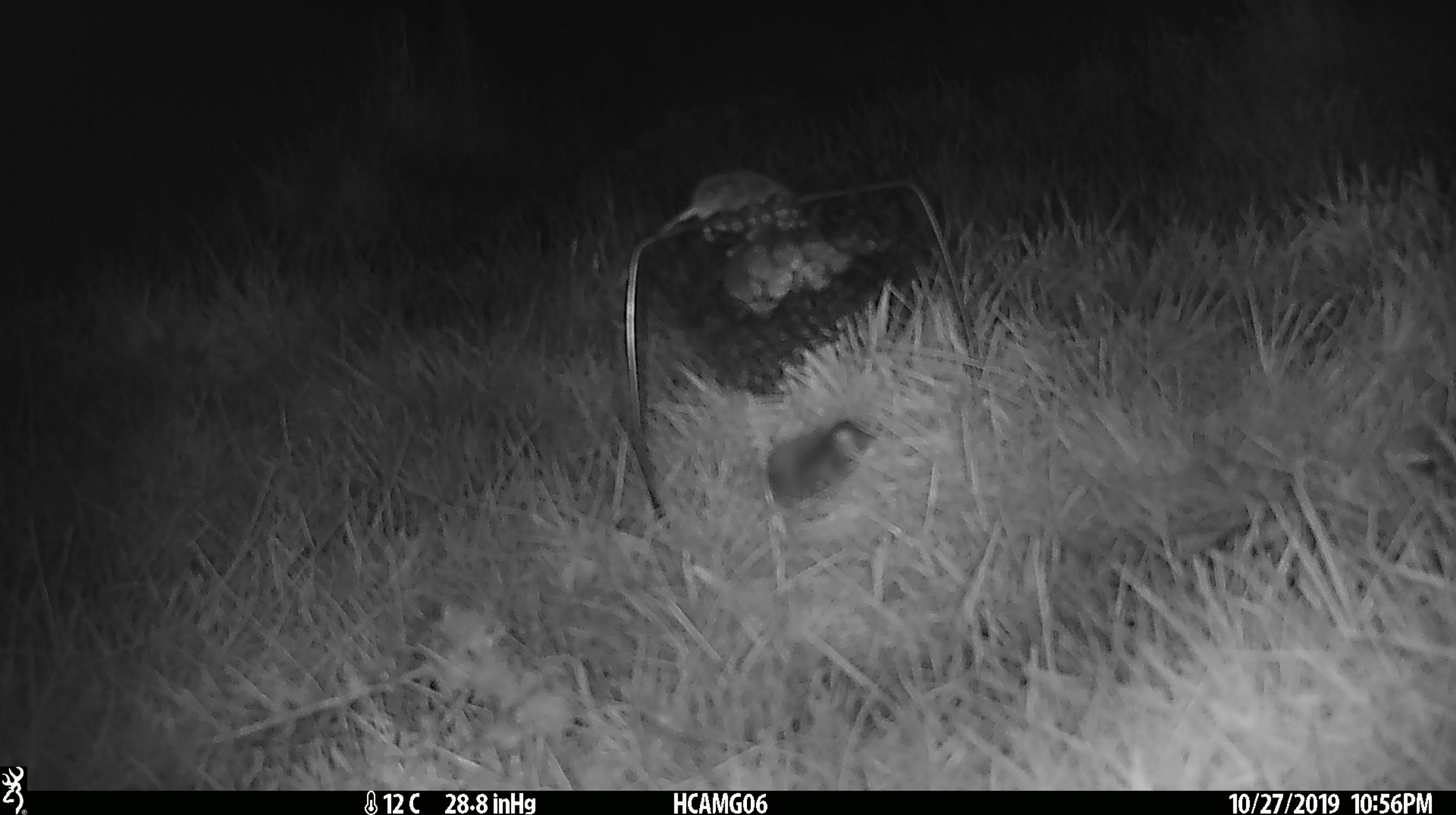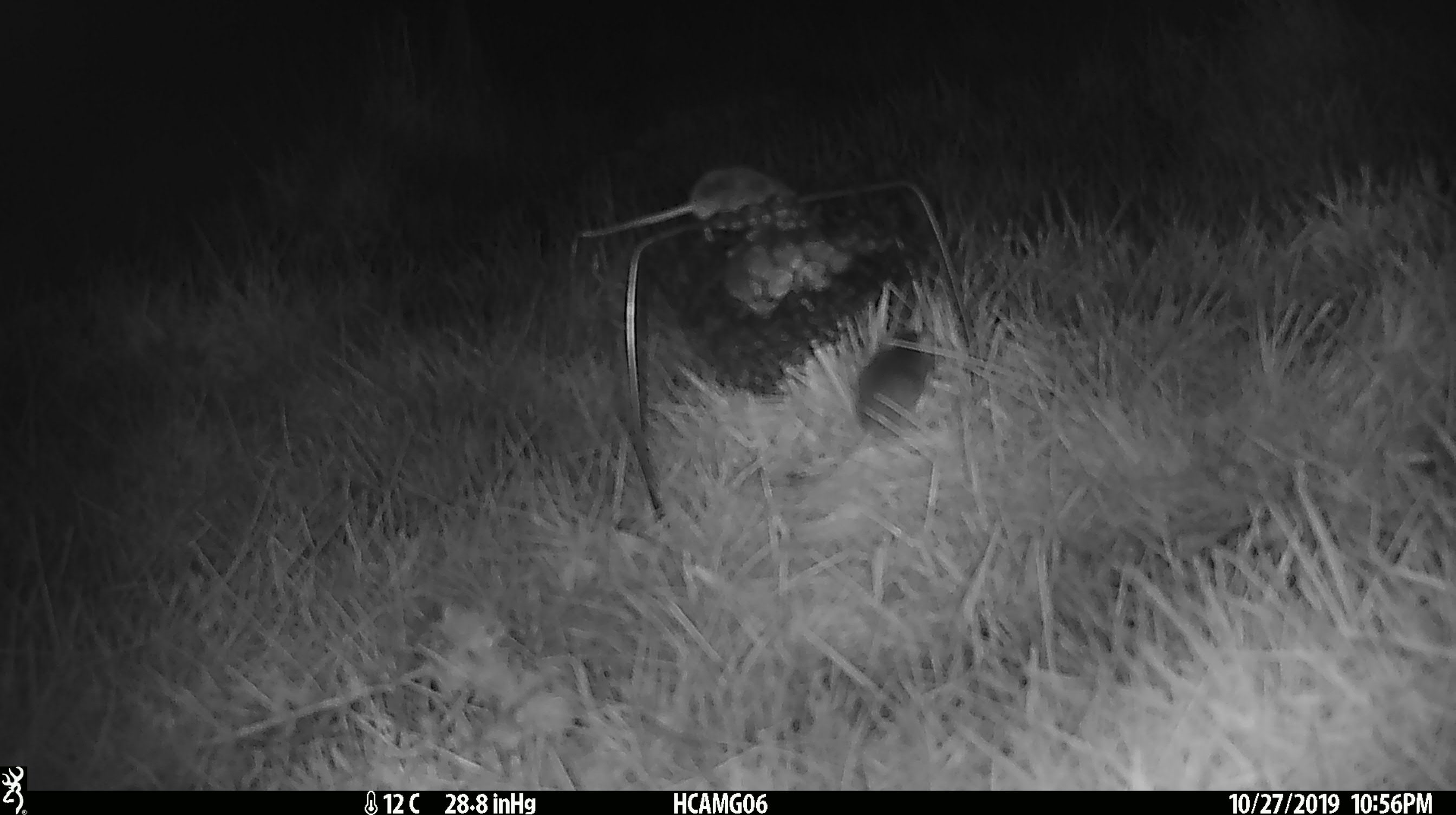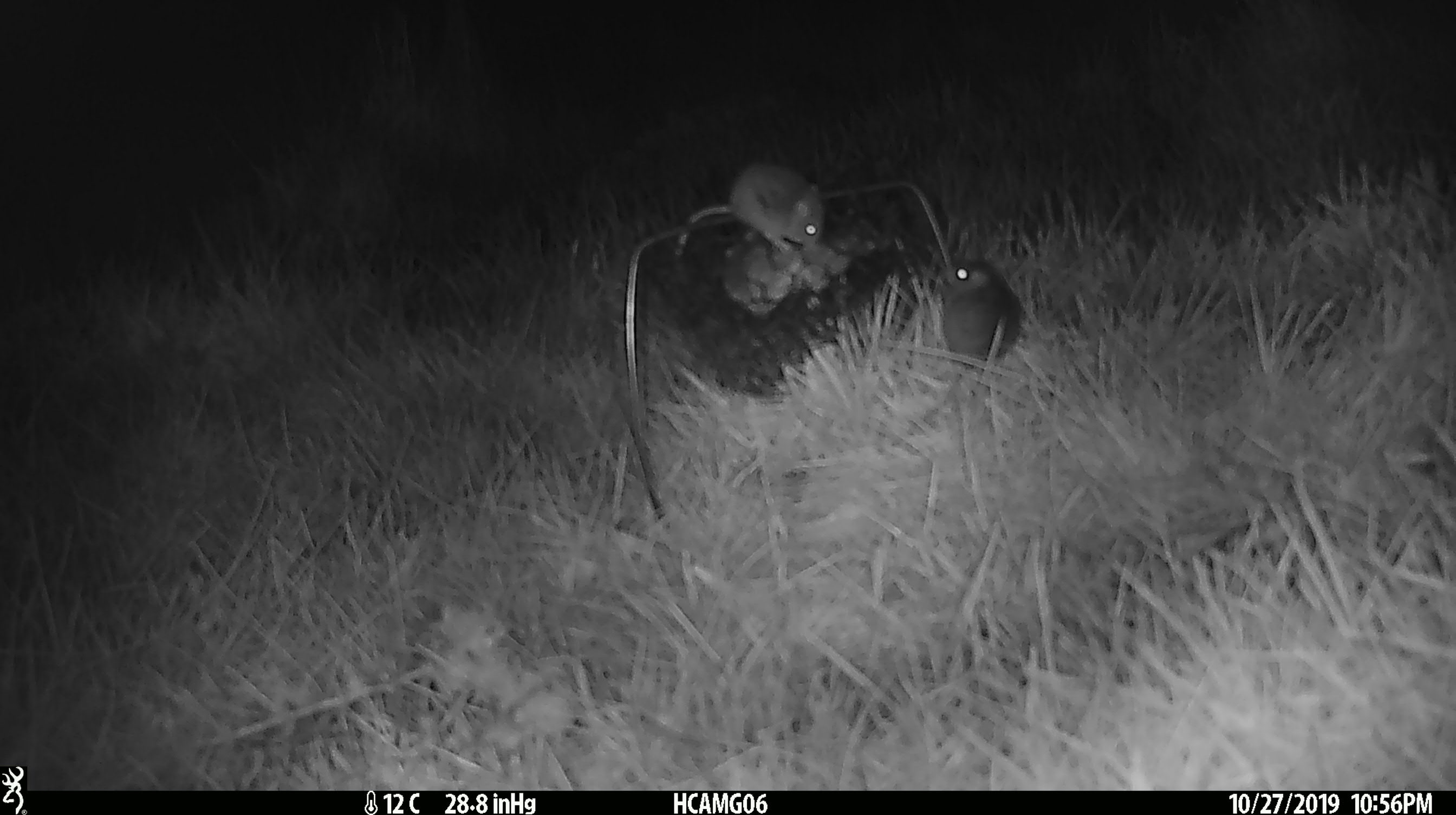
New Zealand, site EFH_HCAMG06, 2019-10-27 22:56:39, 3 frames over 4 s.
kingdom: Animalia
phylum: Chordata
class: Mammalia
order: Rodentia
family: Muridae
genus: Mus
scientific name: Mus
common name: mouse